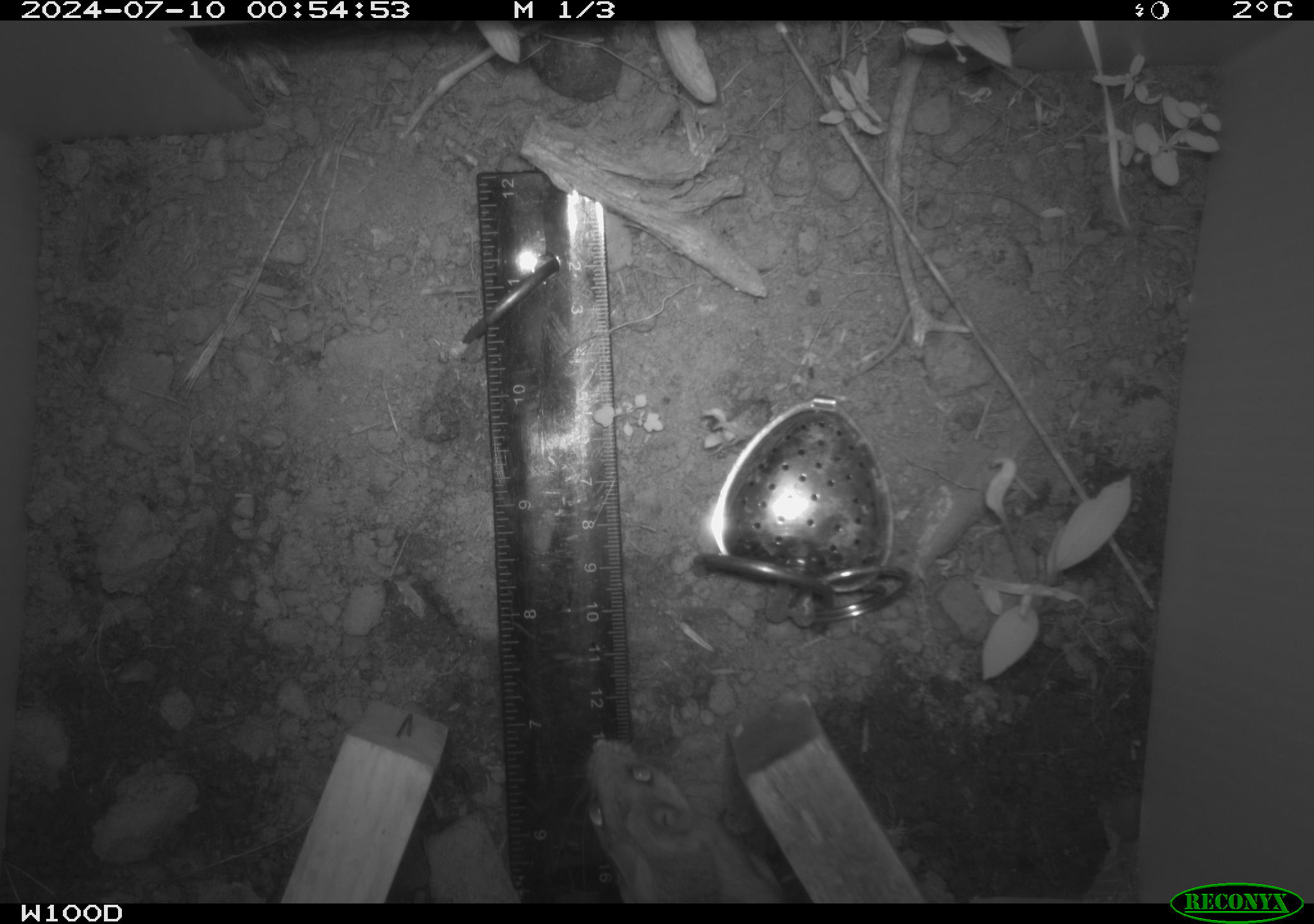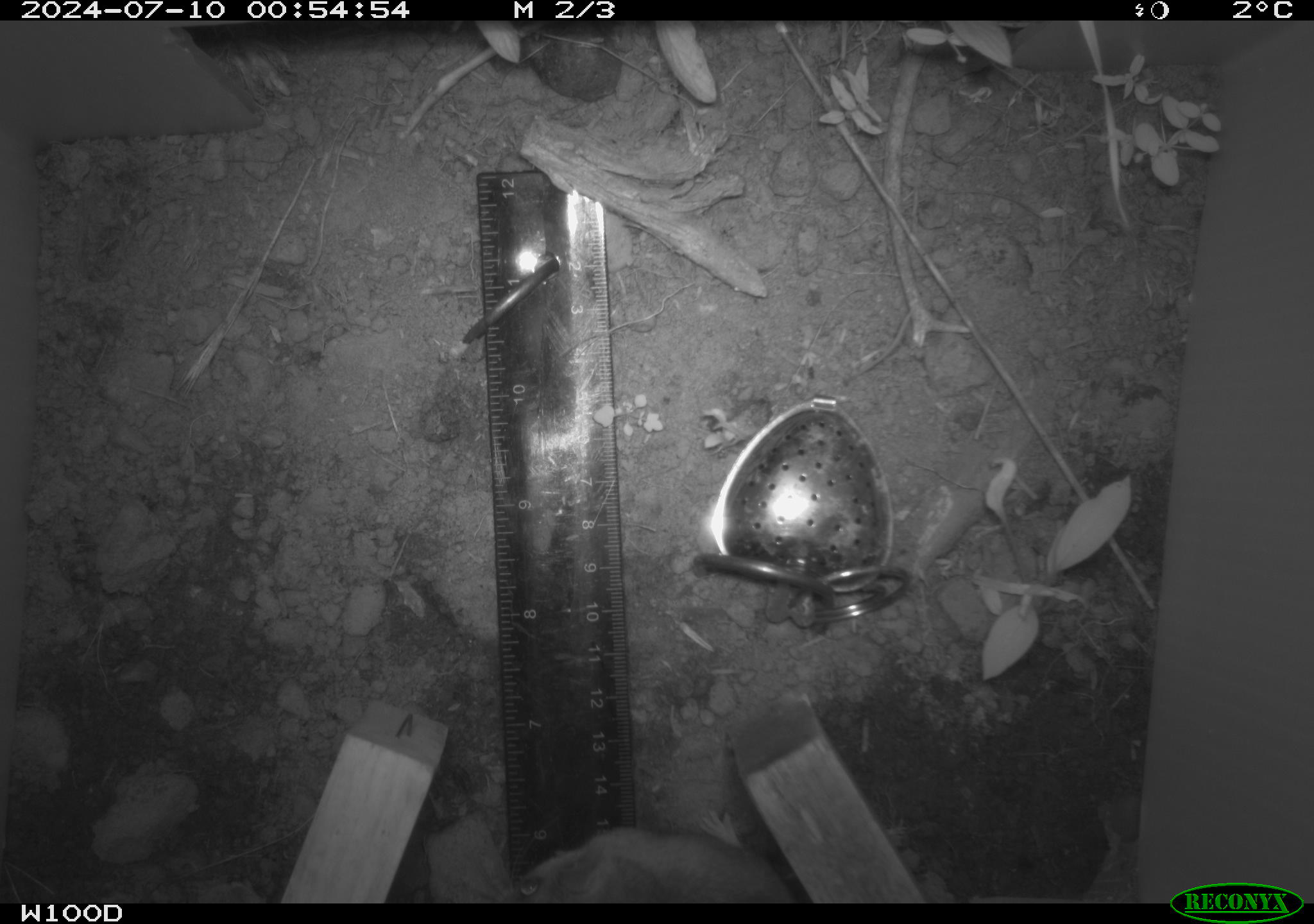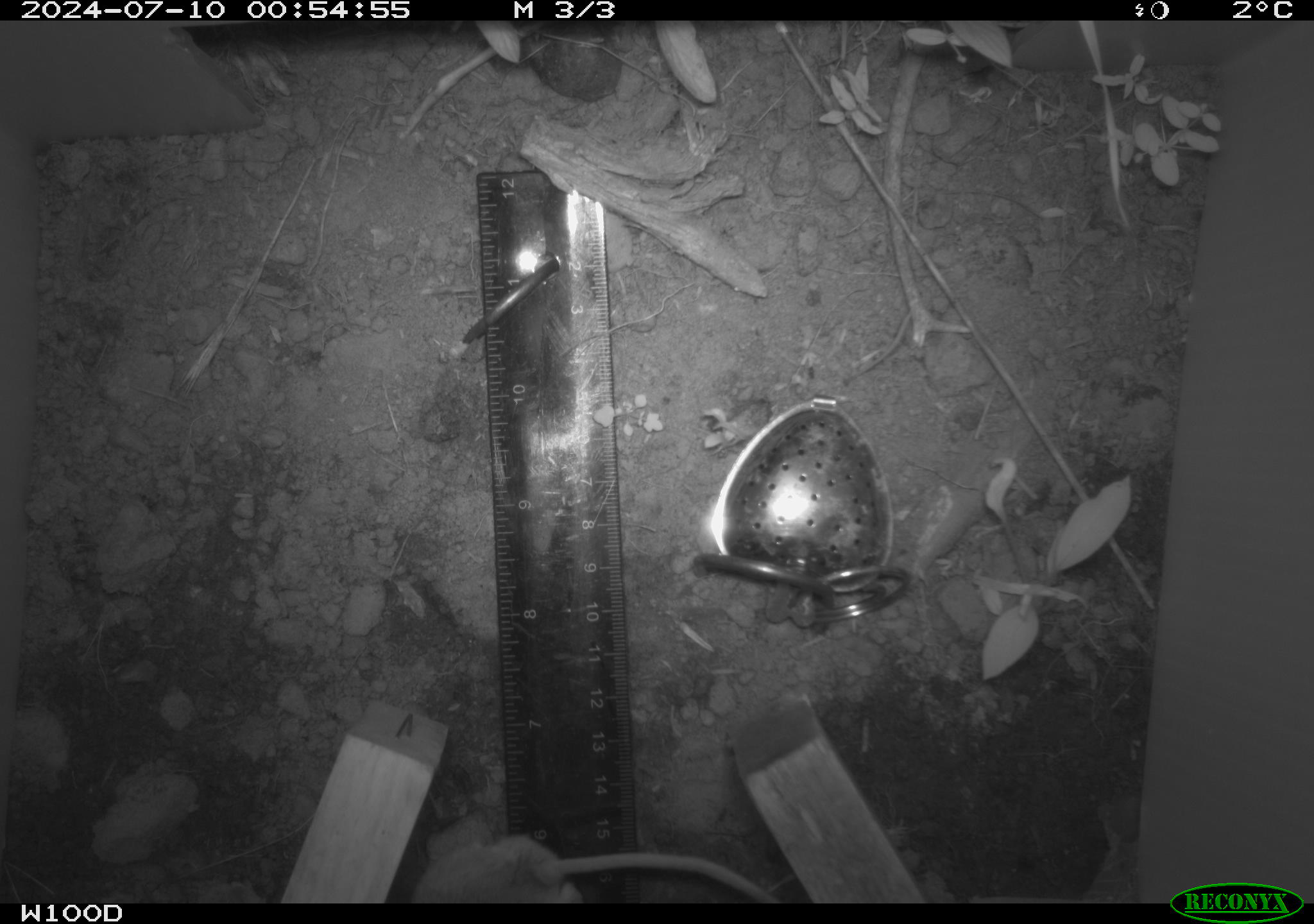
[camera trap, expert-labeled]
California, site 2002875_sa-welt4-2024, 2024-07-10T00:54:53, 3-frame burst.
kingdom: Animalia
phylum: Chordata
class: Mammalia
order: Rodentia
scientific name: Rodentia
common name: mouse species